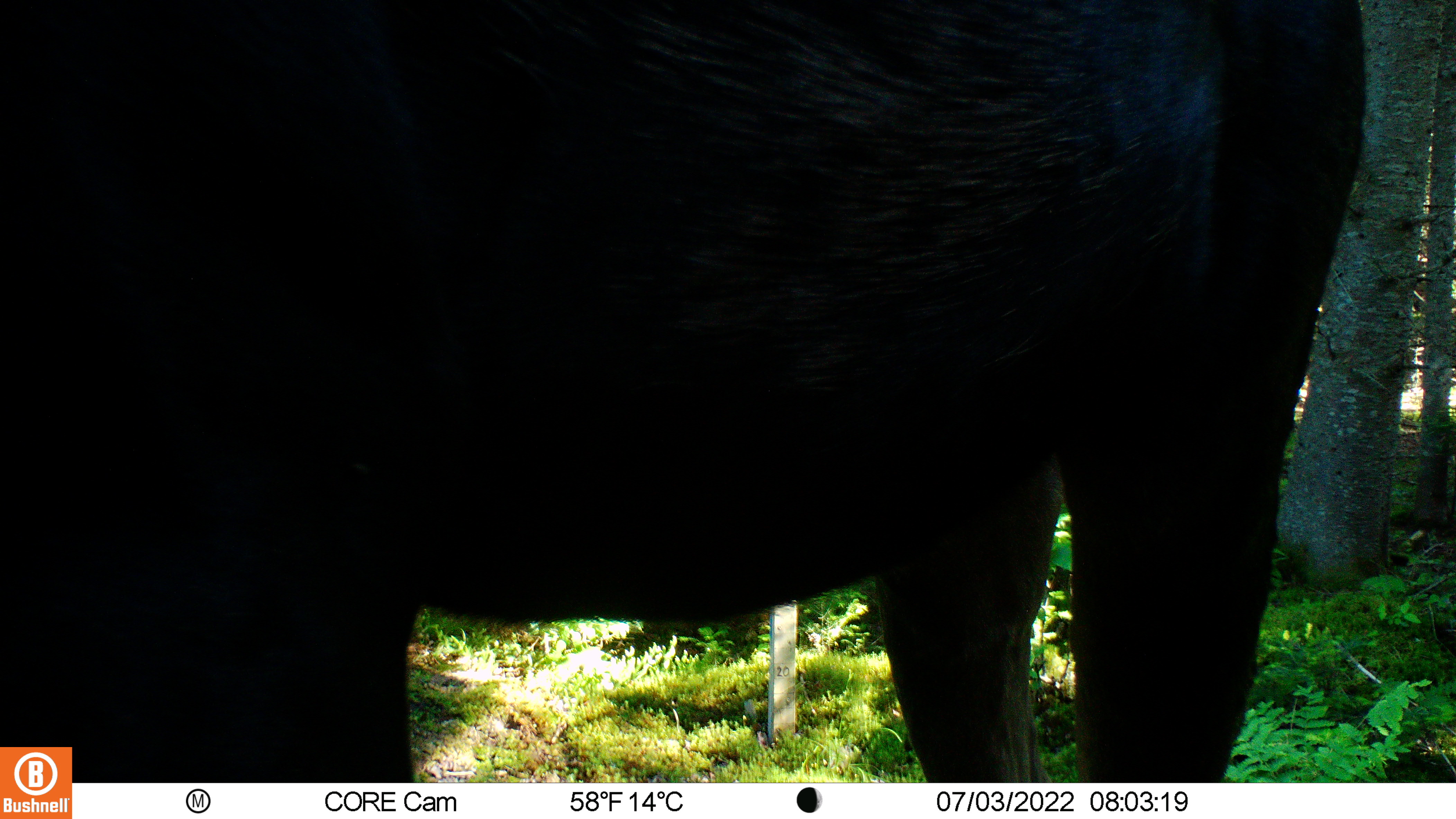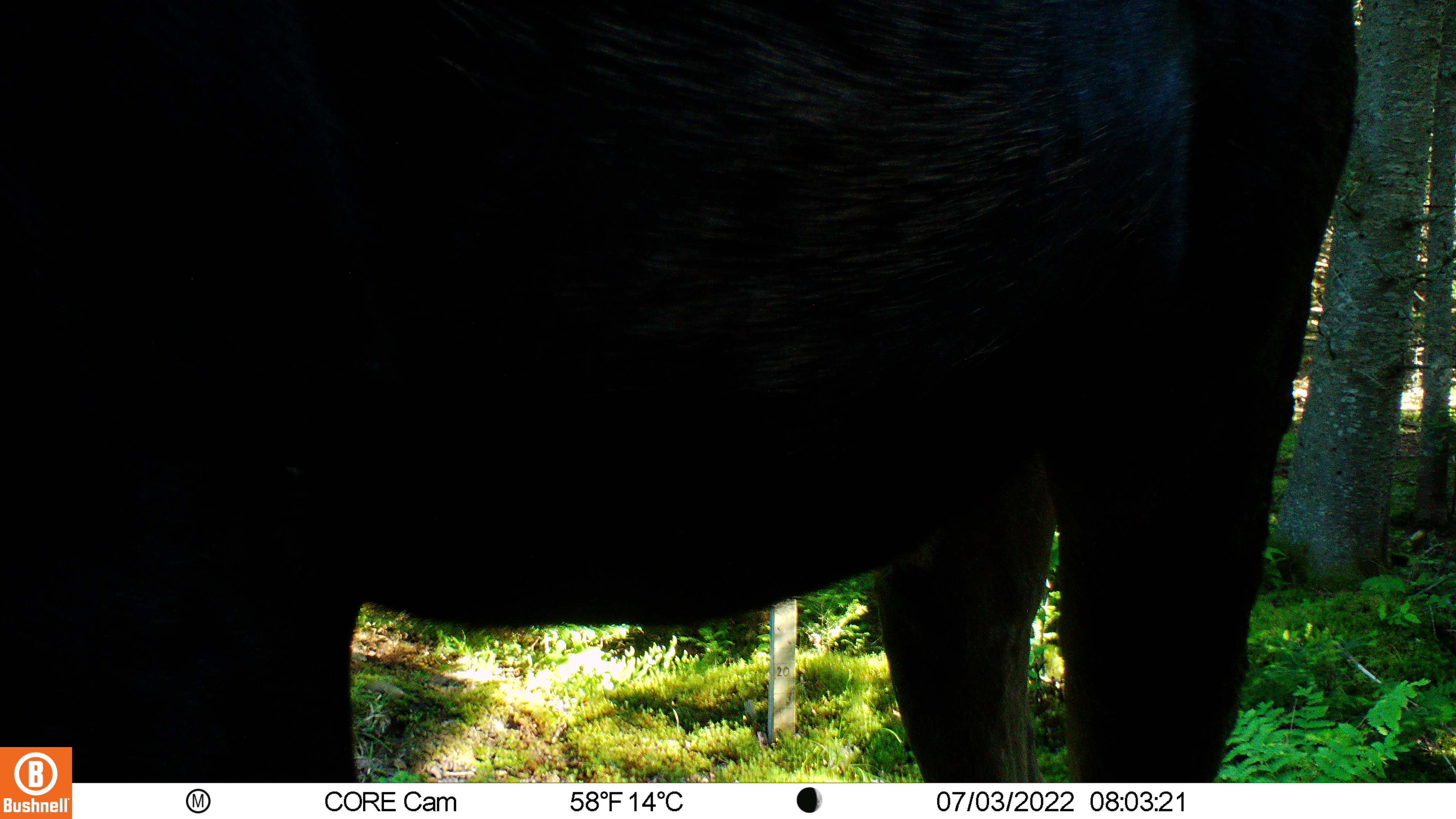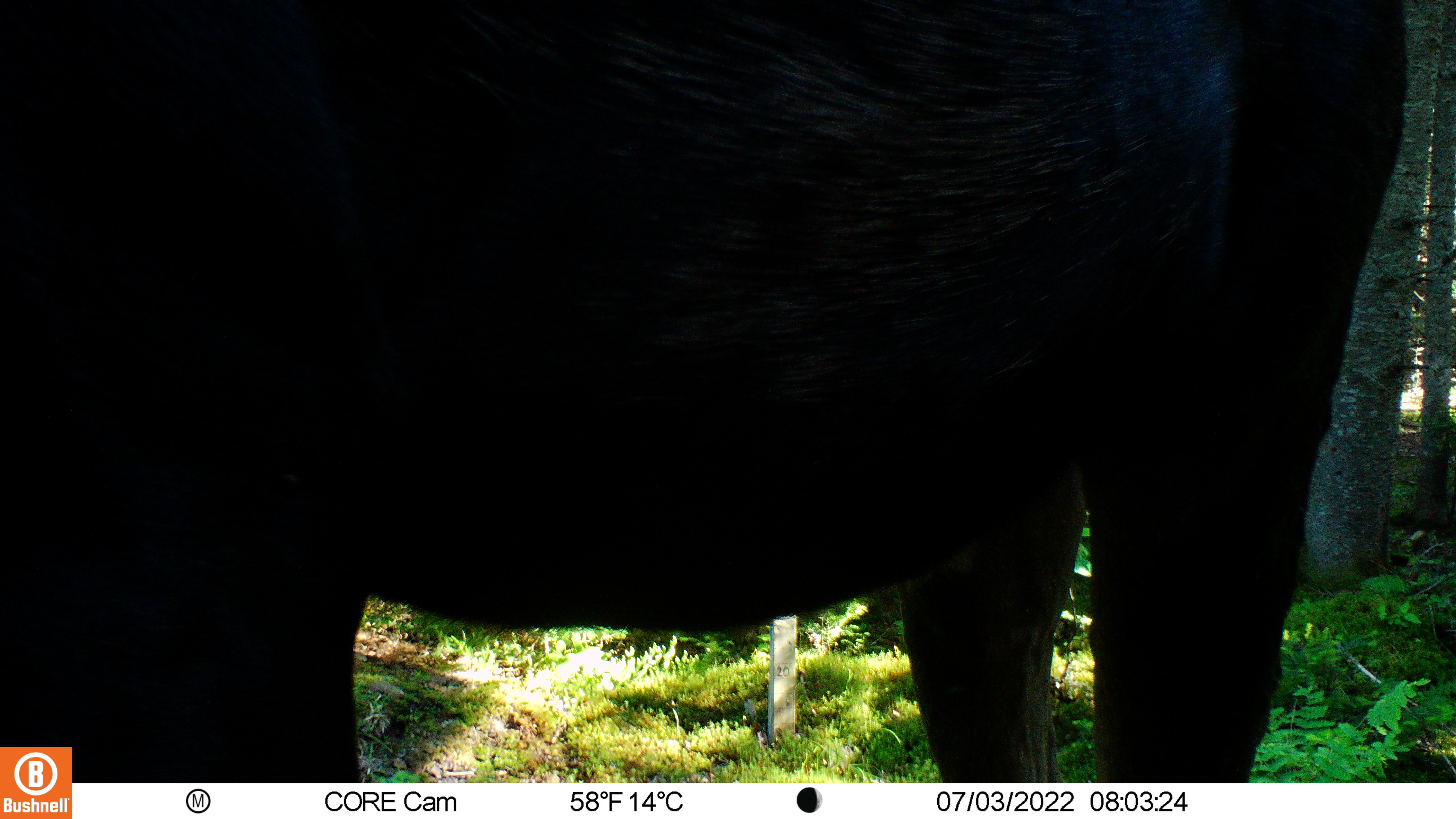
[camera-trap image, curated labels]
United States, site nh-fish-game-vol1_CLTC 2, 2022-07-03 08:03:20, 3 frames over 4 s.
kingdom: Animalia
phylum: Chordata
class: Mammalia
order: Artiodactyla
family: Cervidae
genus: Alces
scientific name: Alces alces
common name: moose